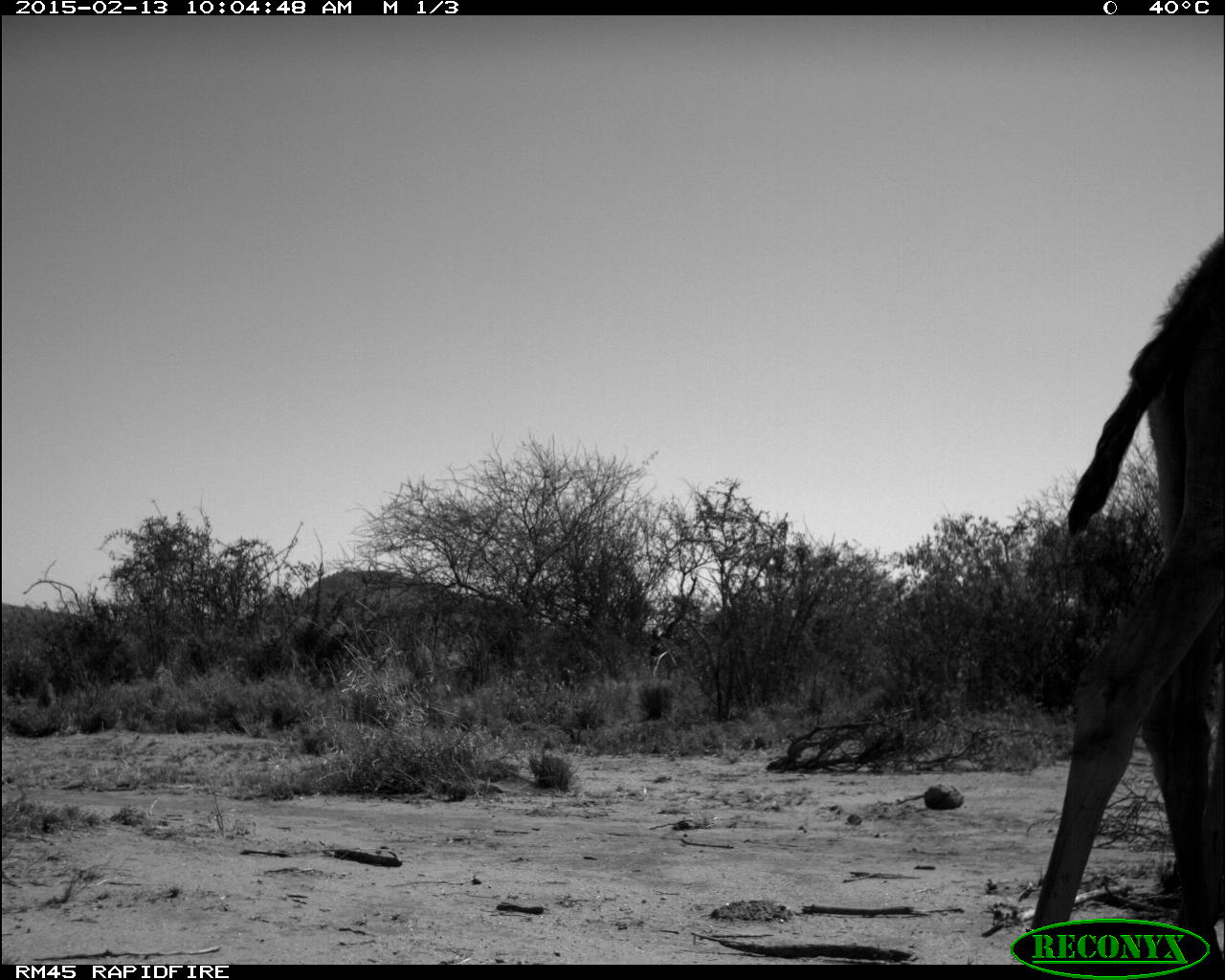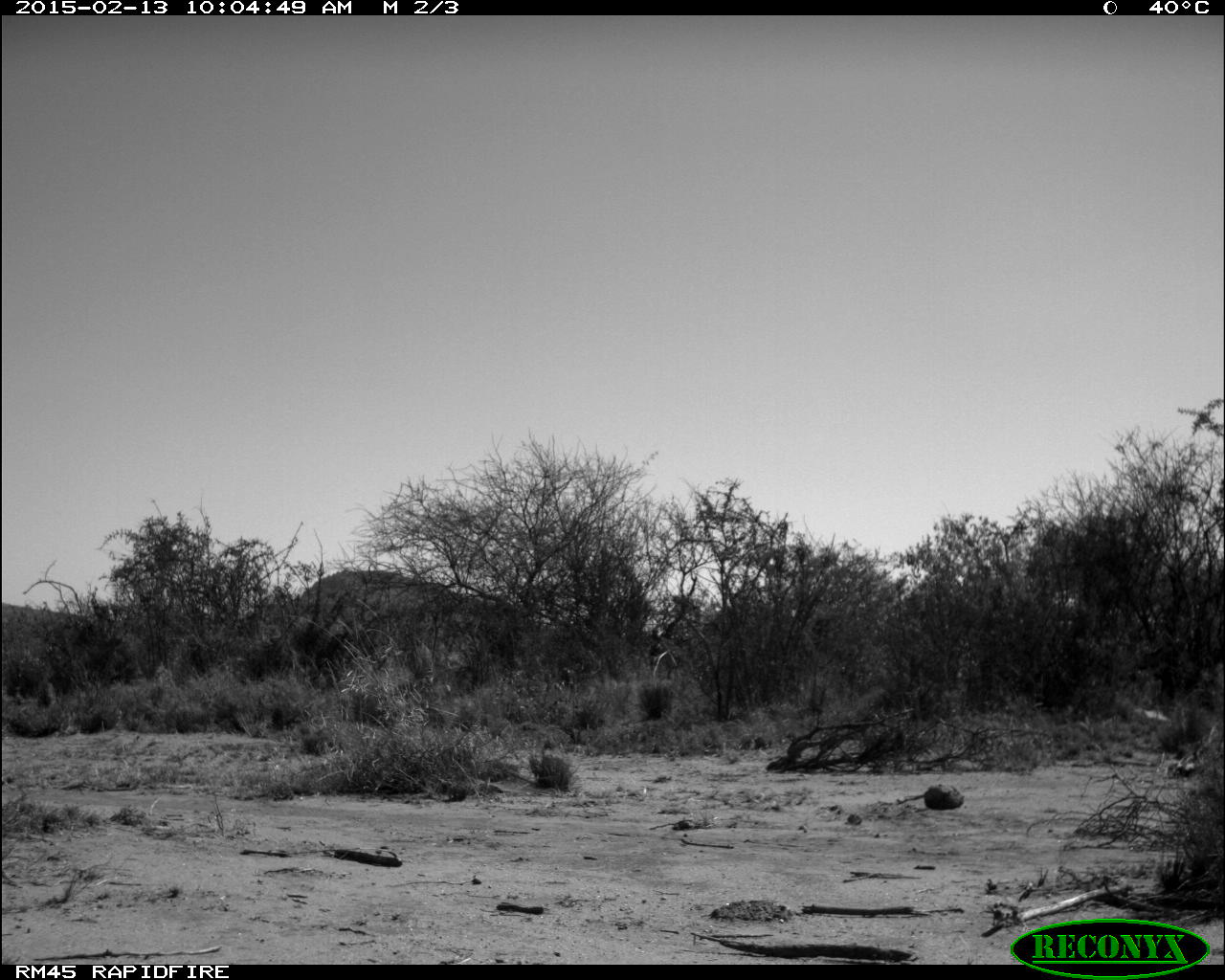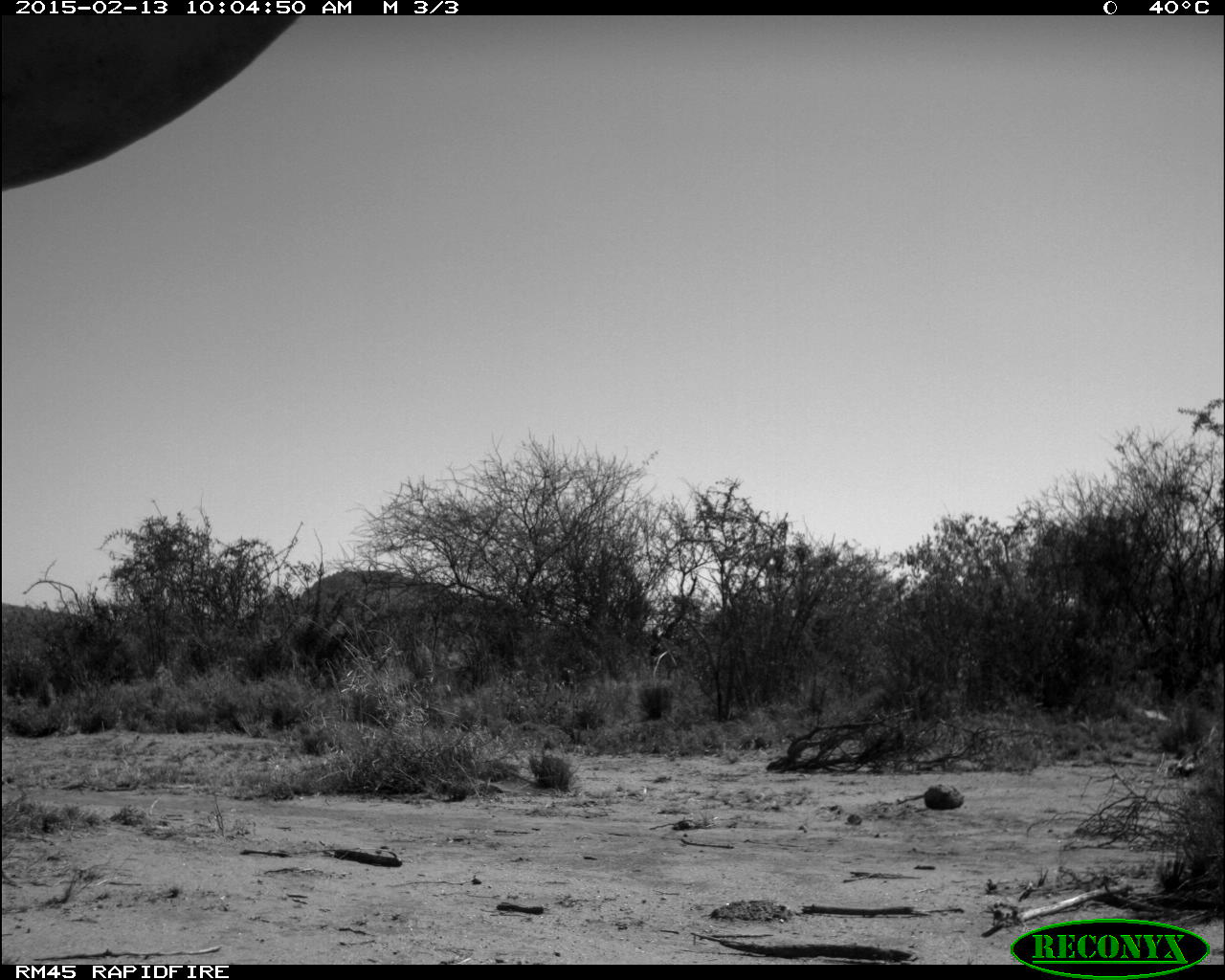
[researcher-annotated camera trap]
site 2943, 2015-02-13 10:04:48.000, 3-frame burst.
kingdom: Animalia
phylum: Chordata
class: Mammalia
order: Artiodactyla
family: Camelidae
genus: Camelus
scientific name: Camelus dromedarius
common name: dromedary camel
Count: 2.